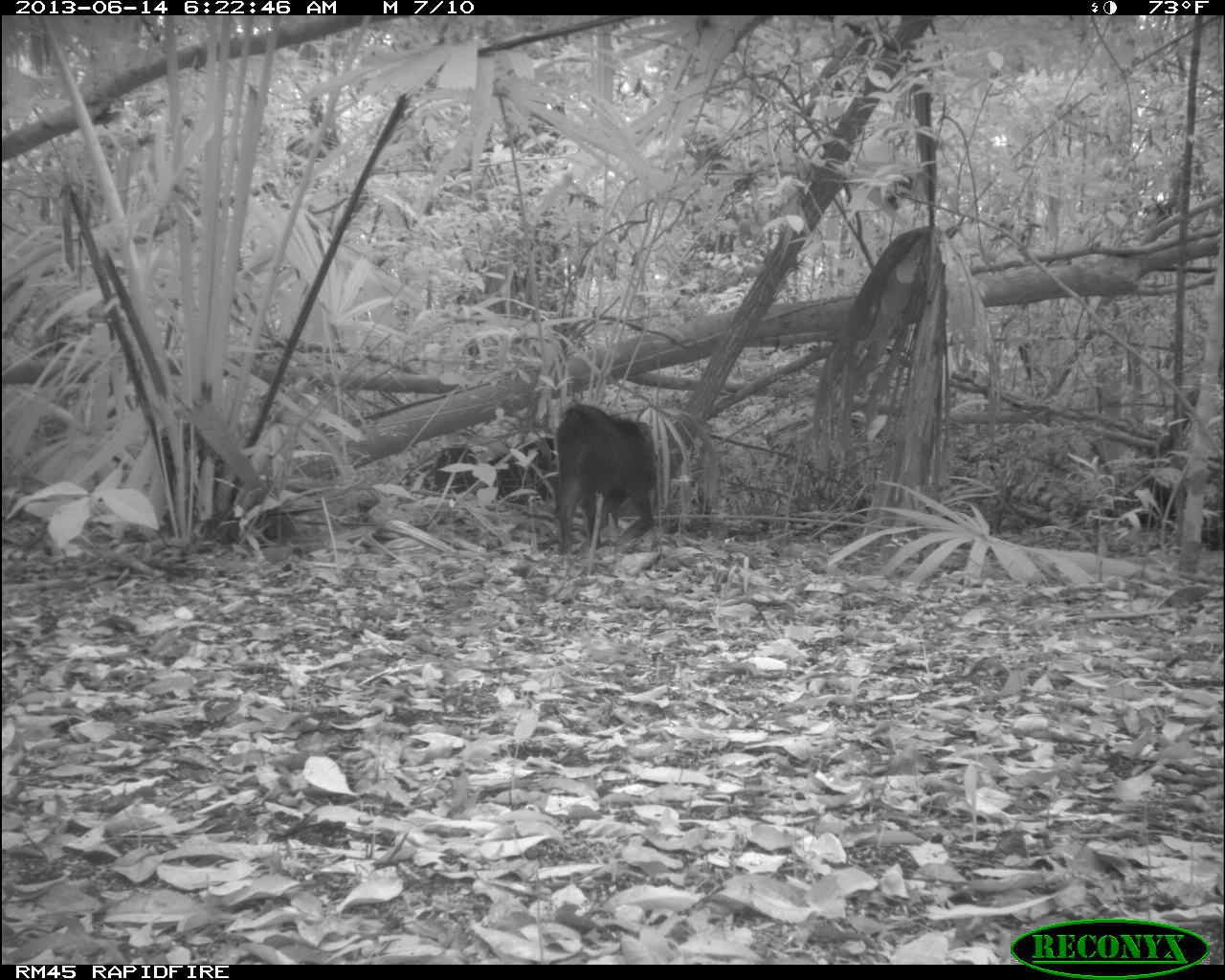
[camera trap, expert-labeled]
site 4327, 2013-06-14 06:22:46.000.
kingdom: Animalia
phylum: Chordata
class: Mammalia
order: Artiodactyla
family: Tayassuidae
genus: Tayassu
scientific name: Tayassu pecari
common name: white-lipped peccary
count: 9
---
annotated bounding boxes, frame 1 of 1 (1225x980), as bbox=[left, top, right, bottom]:
tayassu pecari: bbox=[553, 399, 659, 554]; bbox=[429, 433, 557, 505]